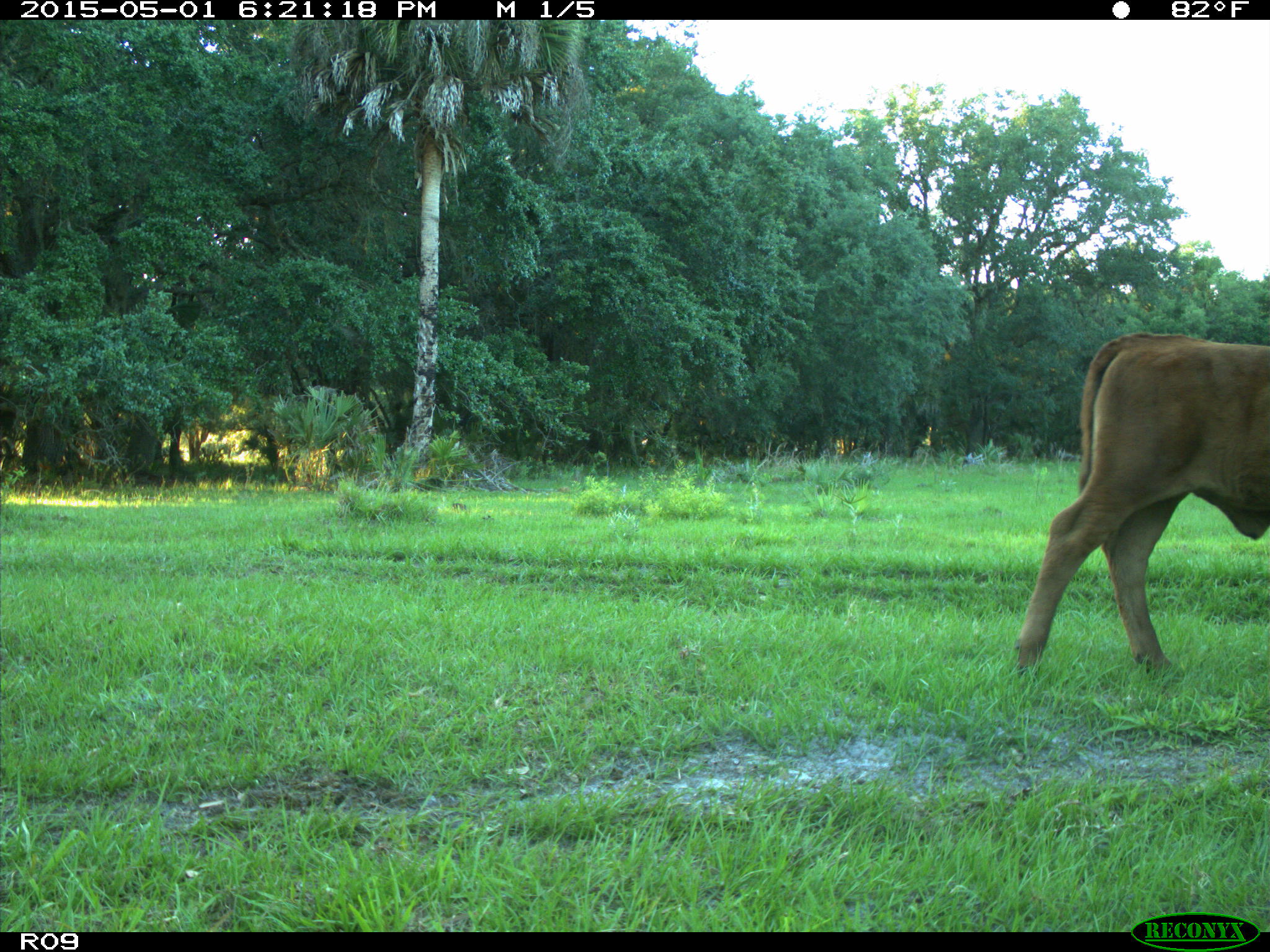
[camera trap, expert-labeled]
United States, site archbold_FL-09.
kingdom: Animalia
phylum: Chordata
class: Mammalia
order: Artiodactyla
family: Bovidae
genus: Bos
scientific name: Bos taurus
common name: domestic cow